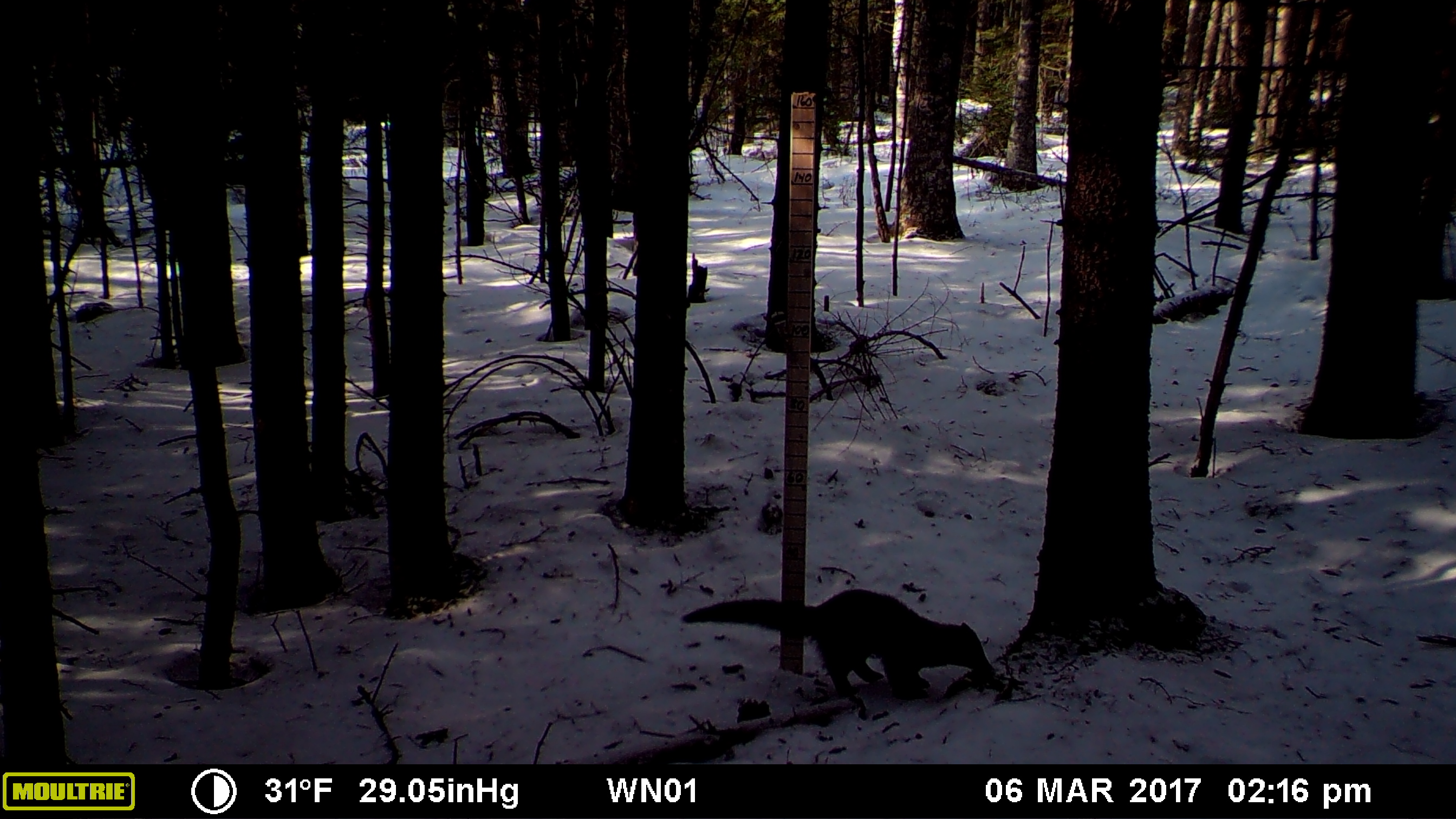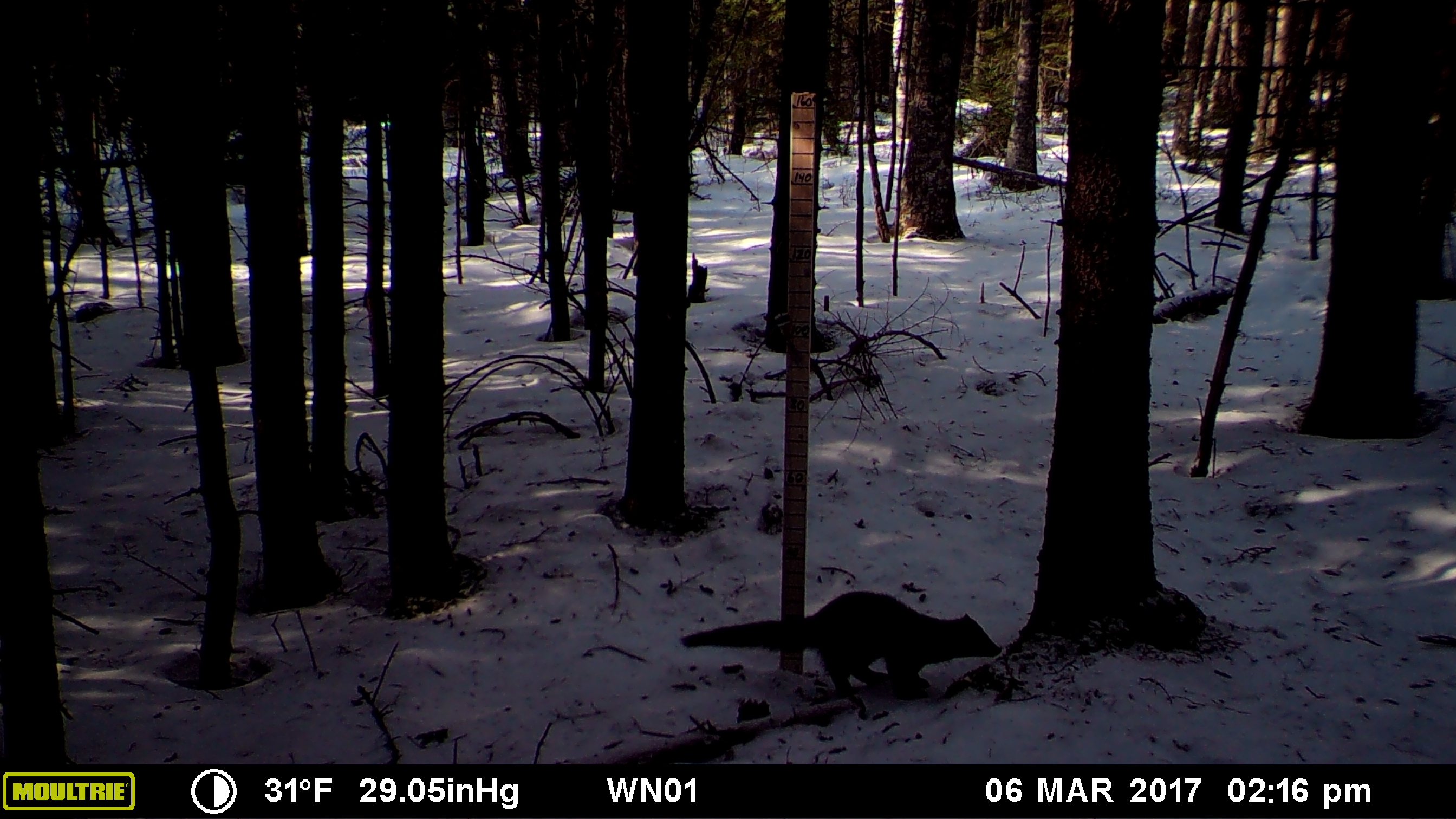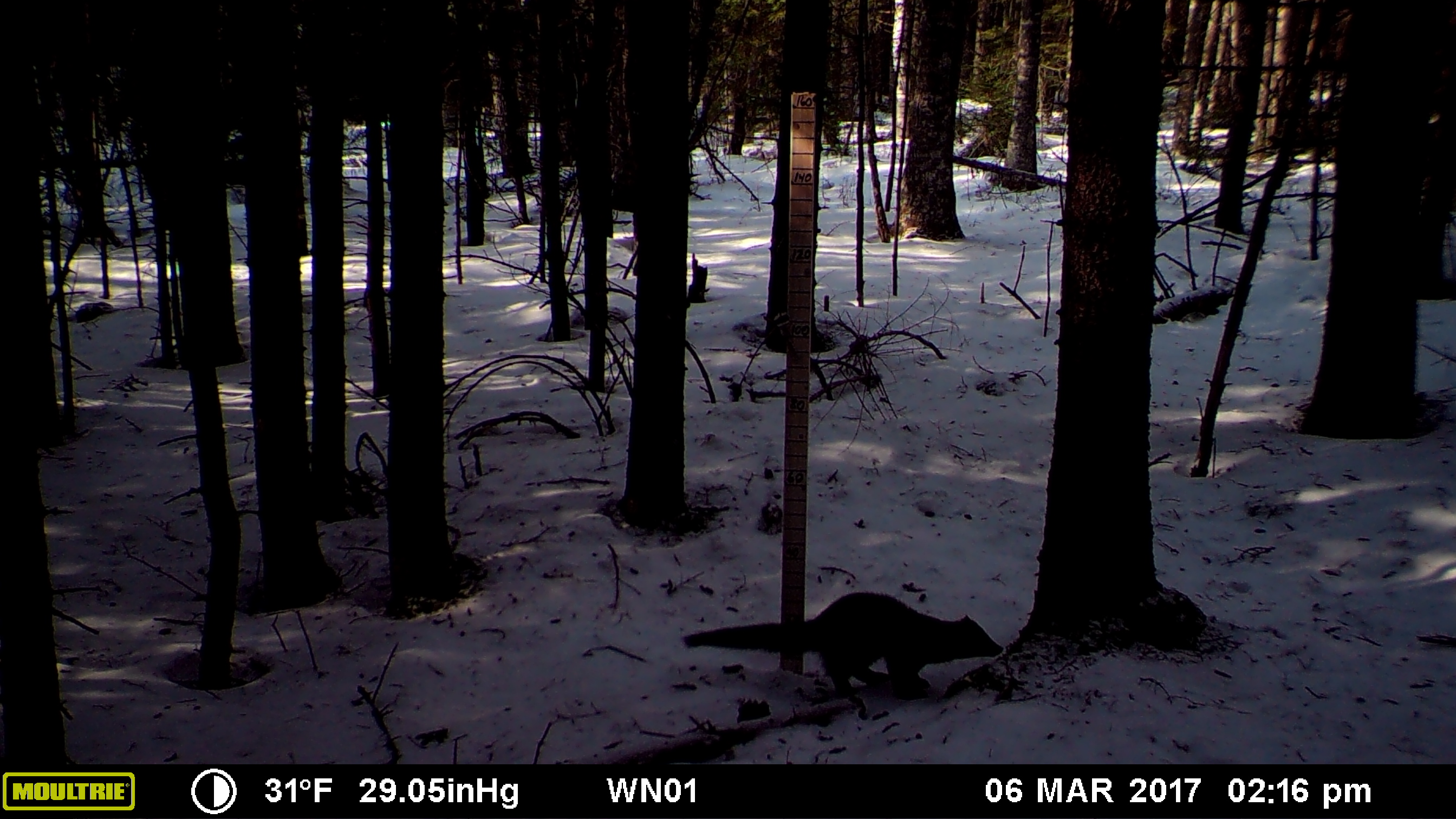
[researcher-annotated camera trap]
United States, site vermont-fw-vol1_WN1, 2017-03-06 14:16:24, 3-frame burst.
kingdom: Animalia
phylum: Chordata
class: Mammalia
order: Carnivora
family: Mustelidae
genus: Pekania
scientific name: Pekania pennanti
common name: fisher